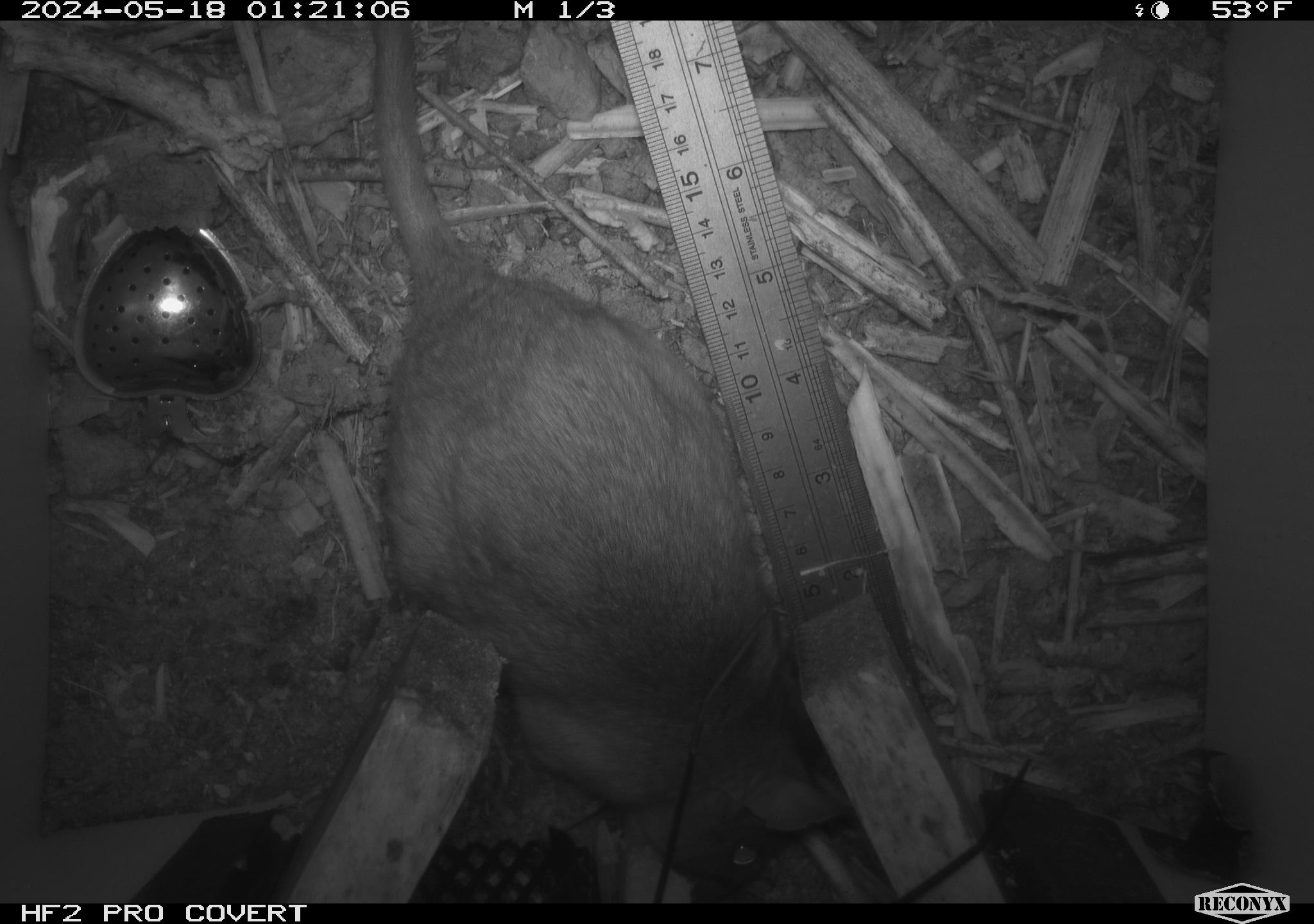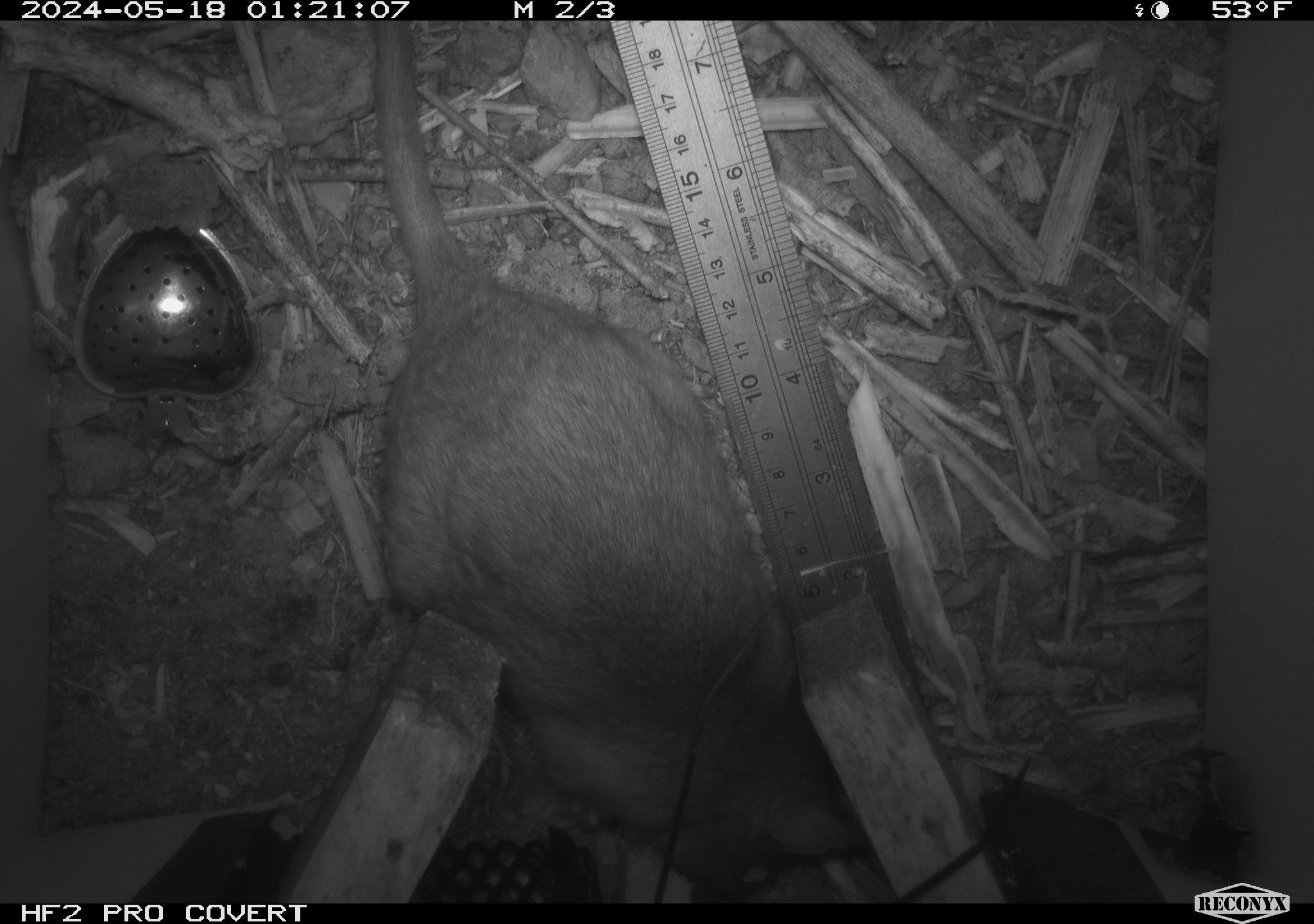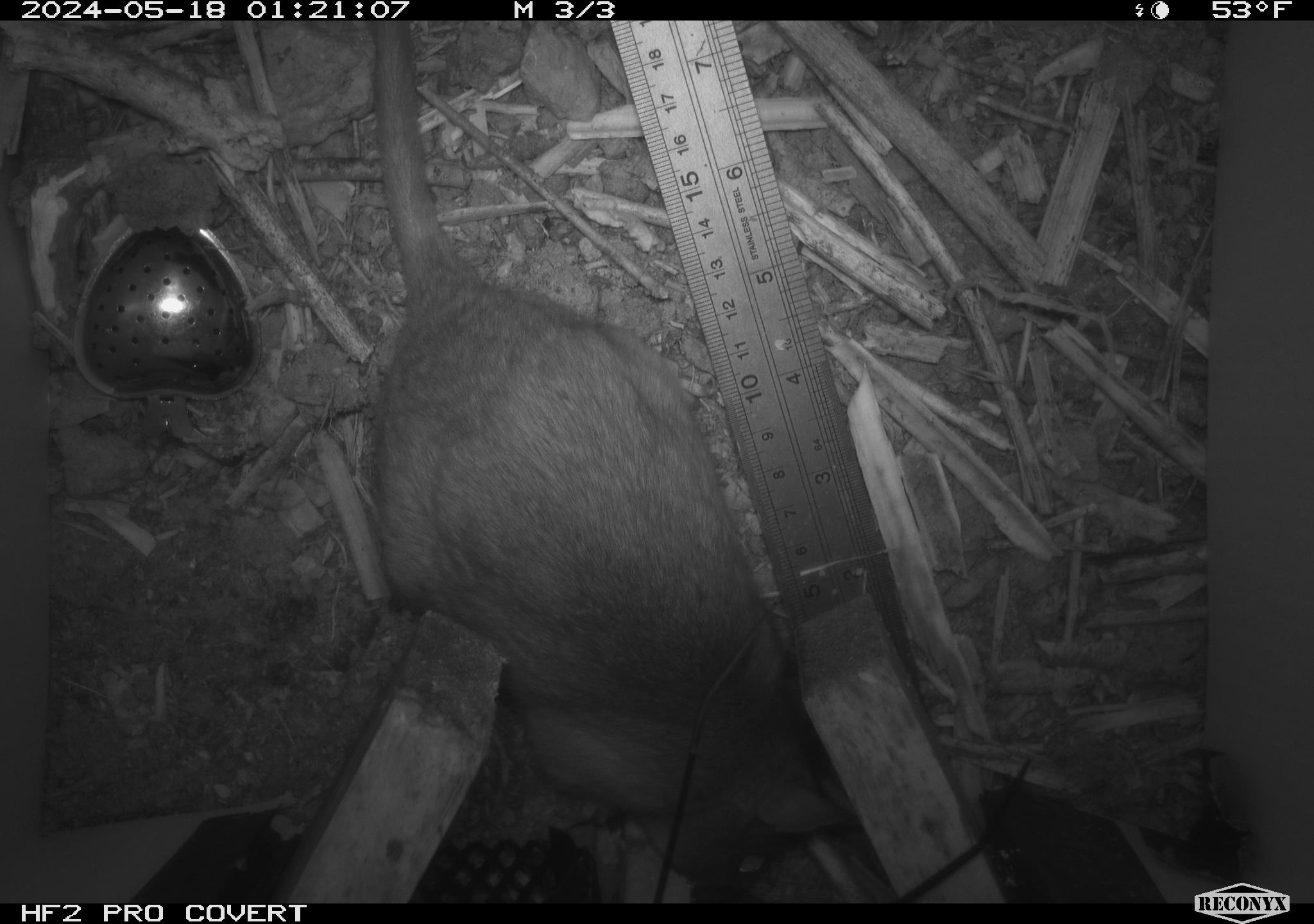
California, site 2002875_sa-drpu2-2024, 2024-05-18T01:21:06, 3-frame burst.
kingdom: Animalia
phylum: Chordata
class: Mammalia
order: Rodentia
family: Cricetidae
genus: Neotoma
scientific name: Neotoma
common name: pack rat or woodrat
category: neotoma species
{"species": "neotoma species (pack rat or woodrat) (Neotoma)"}